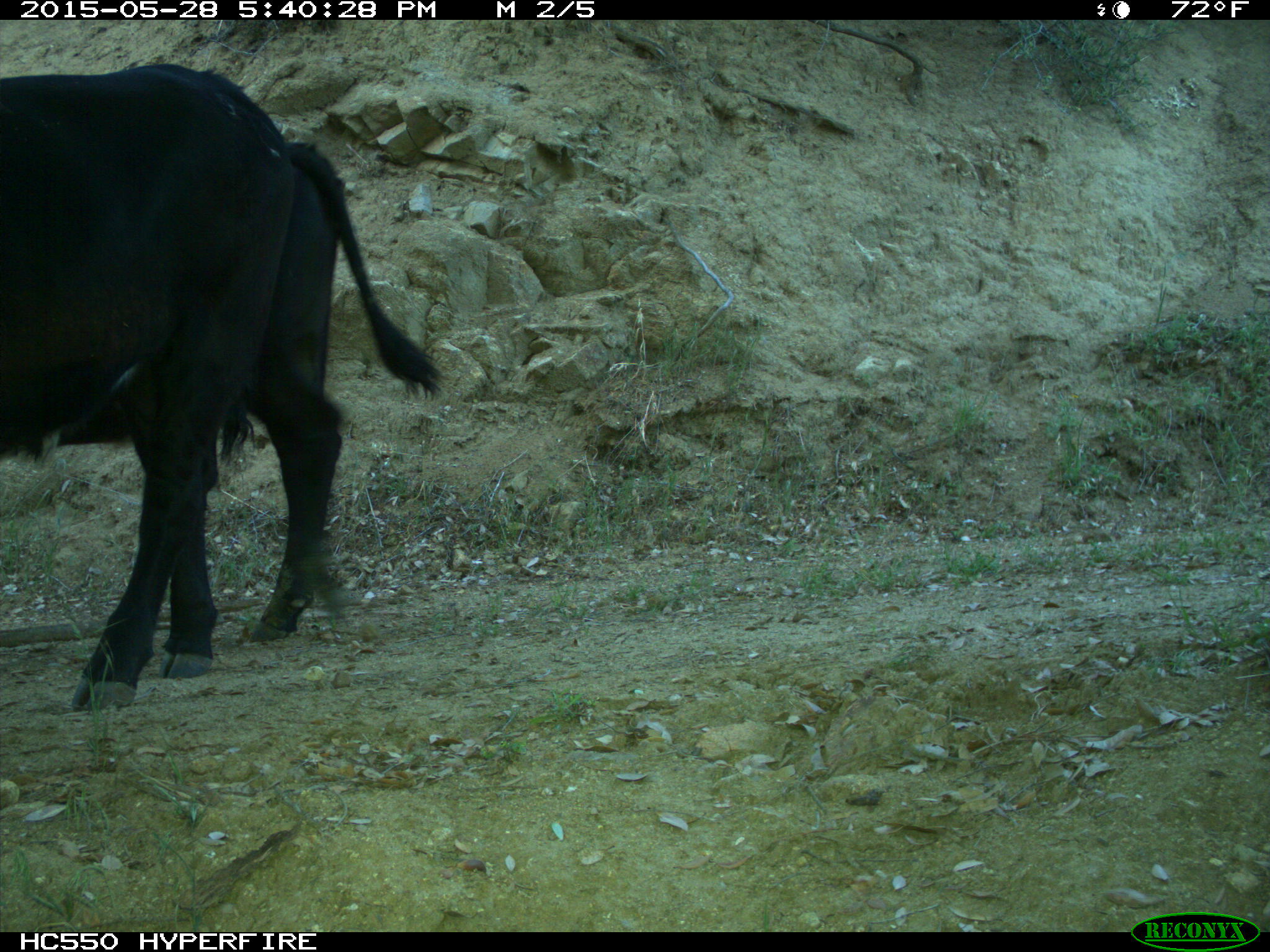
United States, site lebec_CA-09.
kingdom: Animalia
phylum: Chordata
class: Mammalia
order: Artiodactyla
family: Bovidae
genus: Bos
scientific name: Bos taurus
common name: domestic cow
Bos taurus (domestic cow).